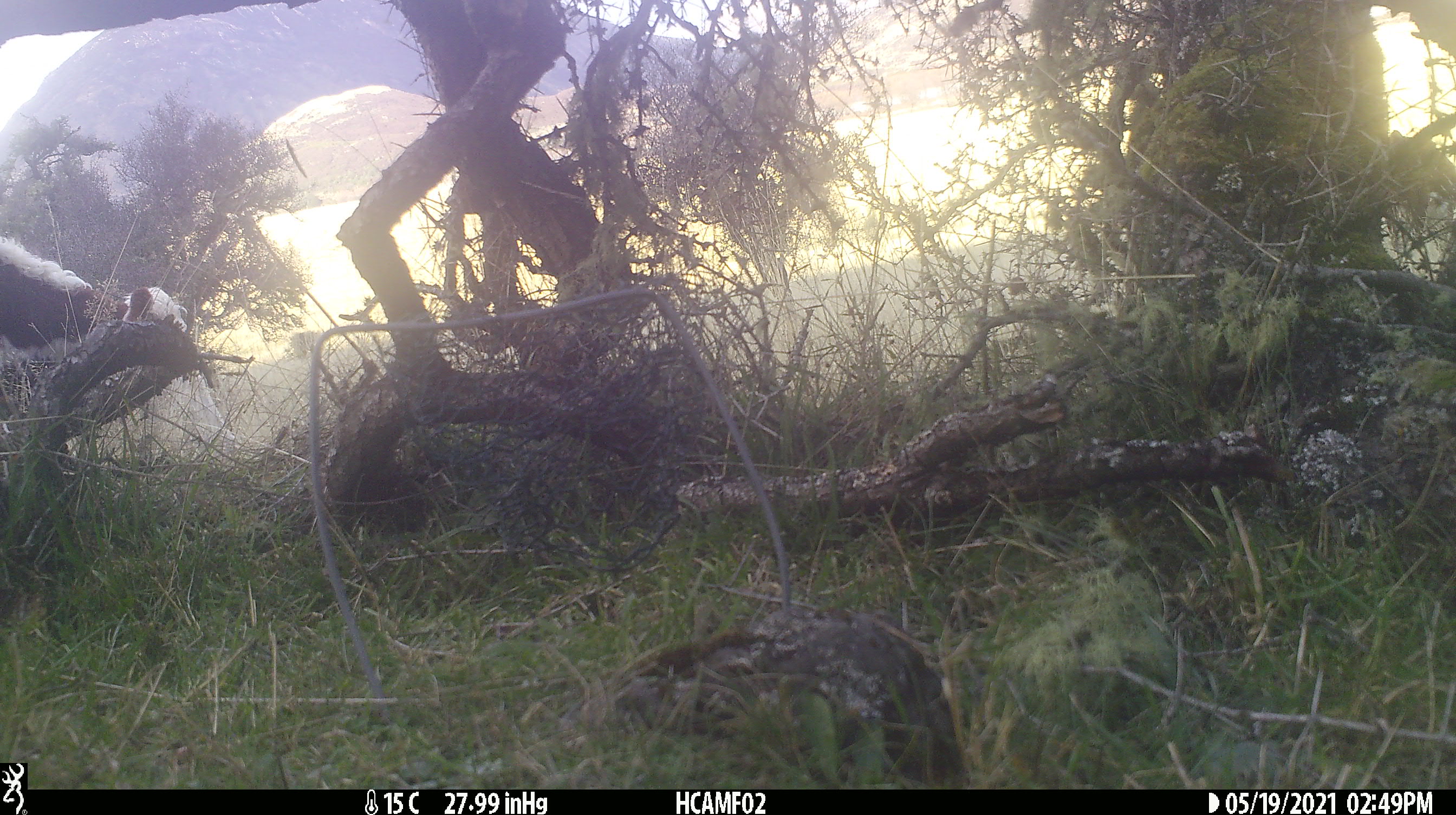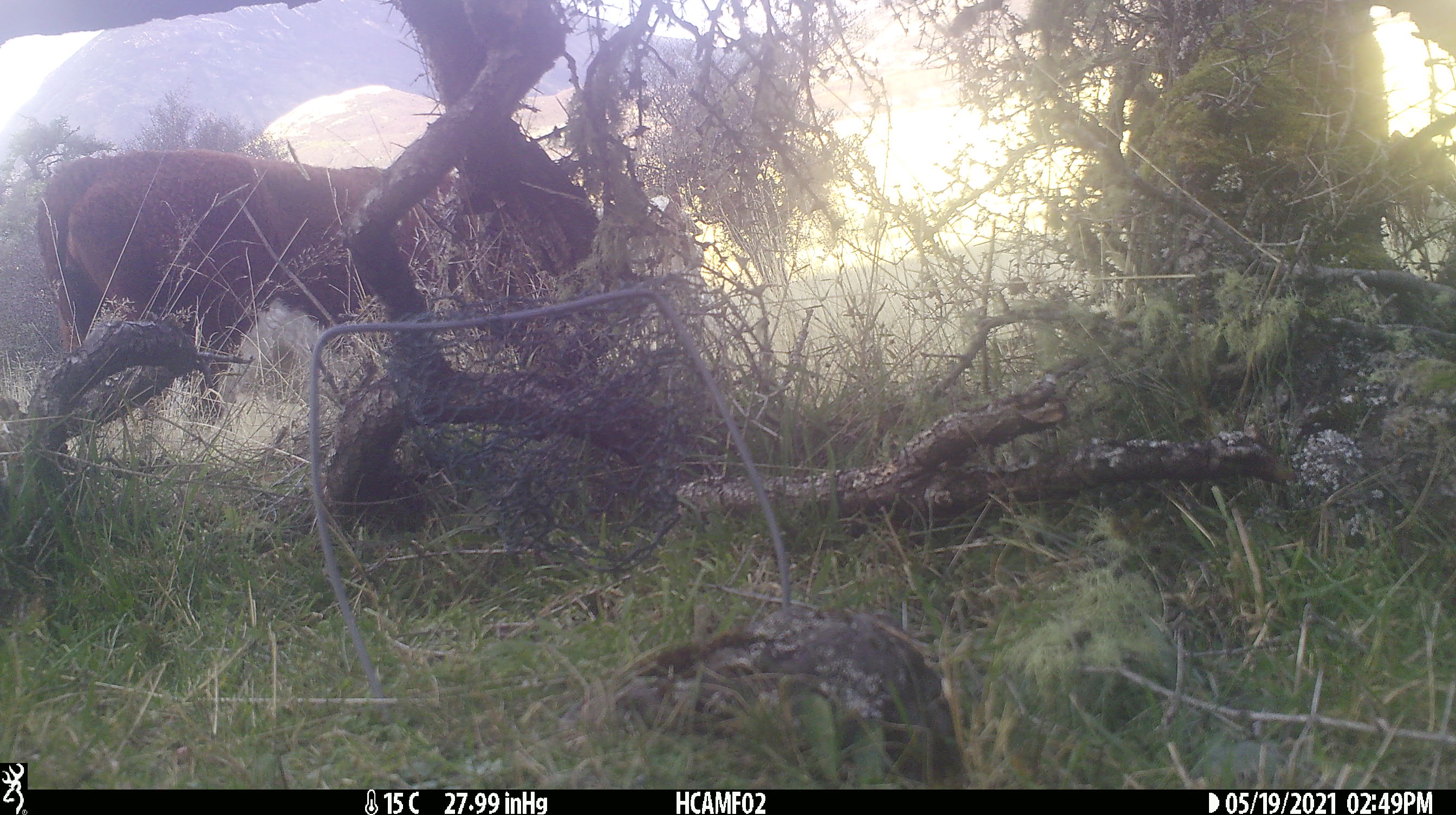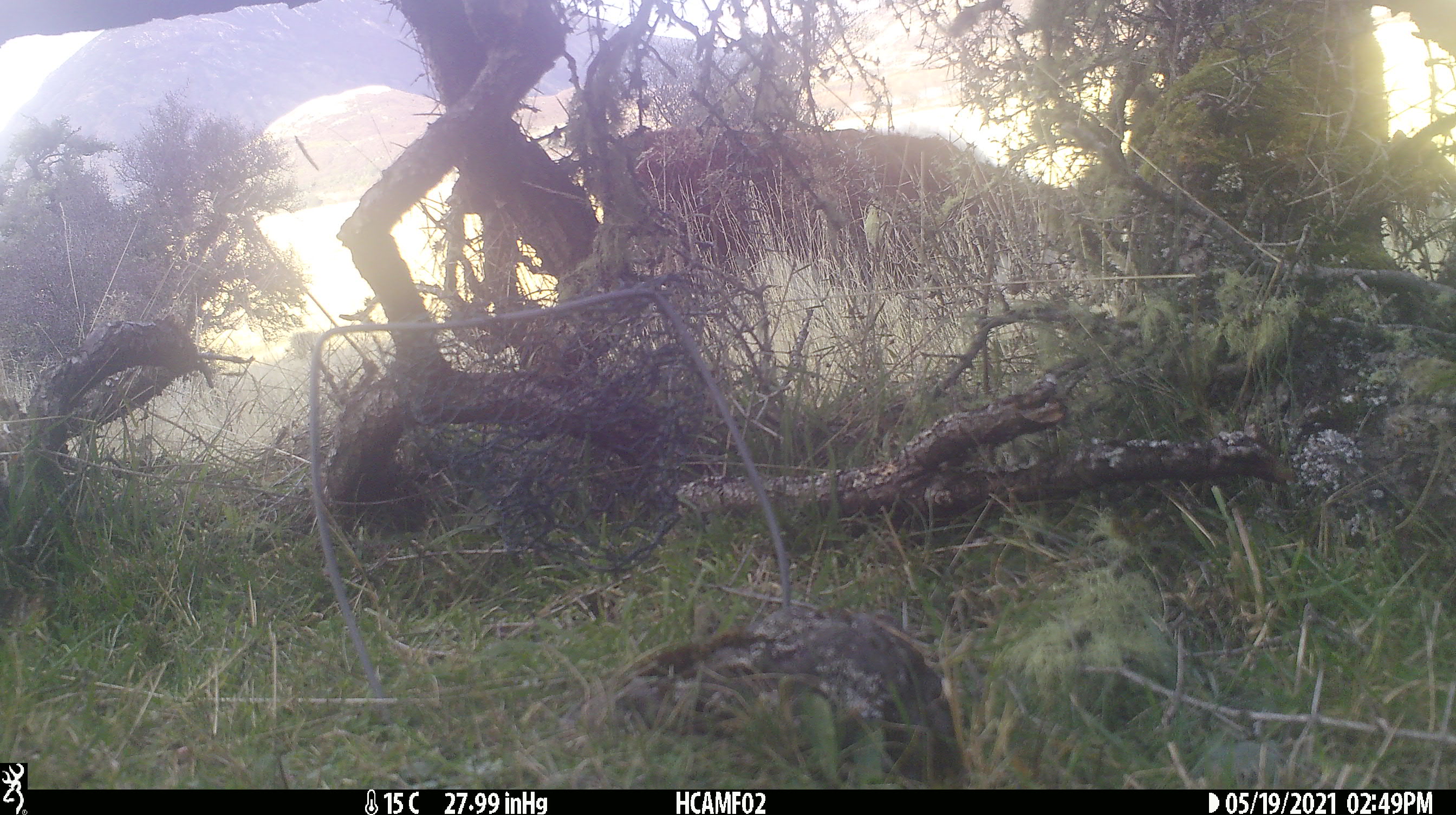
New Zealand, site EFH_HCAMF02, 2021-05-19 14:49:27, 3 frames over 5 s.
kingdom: Animalia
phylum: Chordata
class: Mammalia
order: Artiodactyla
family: Bovidae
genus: Bos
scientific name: Bos taurus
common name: domestic cow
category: cow